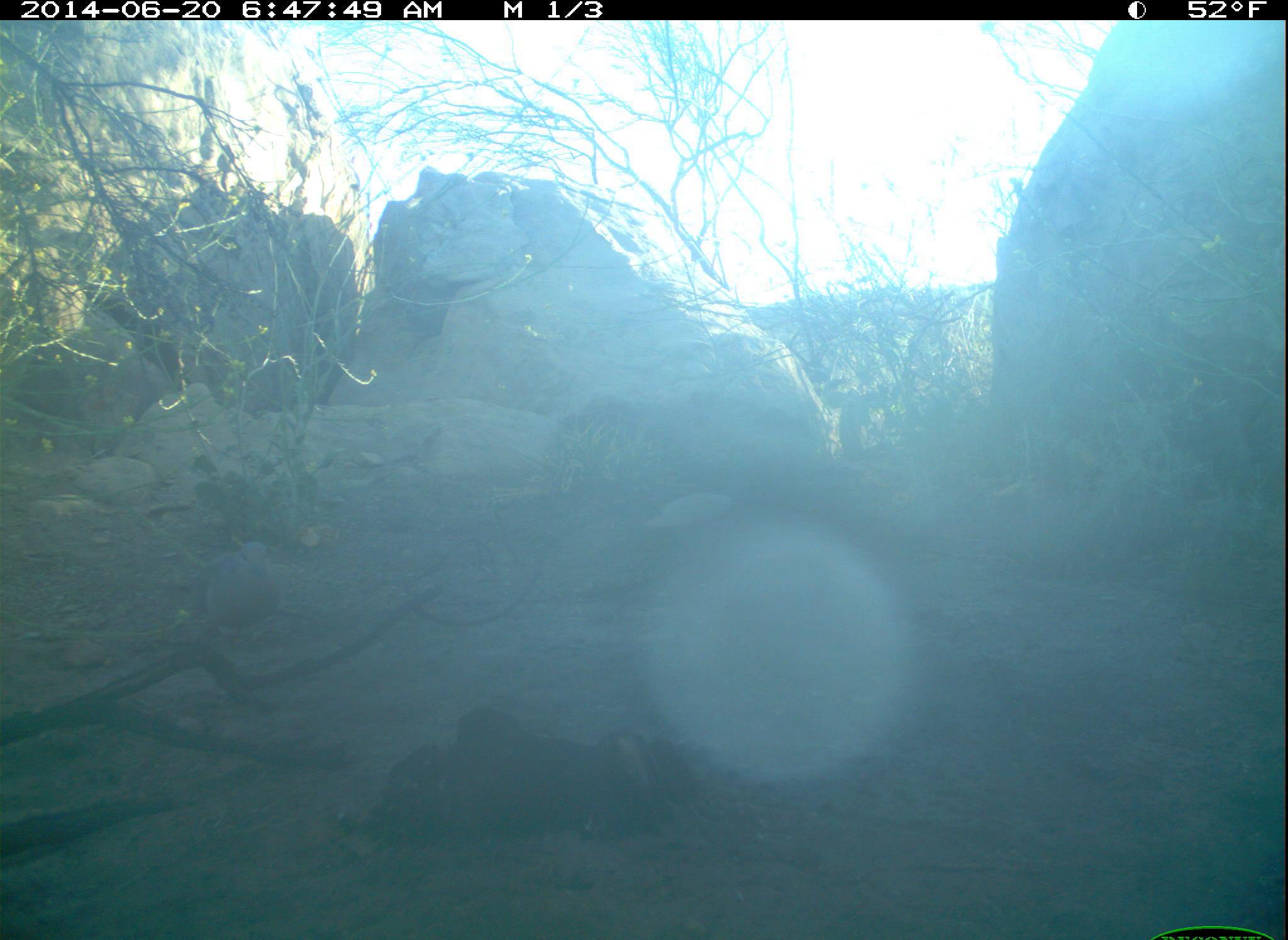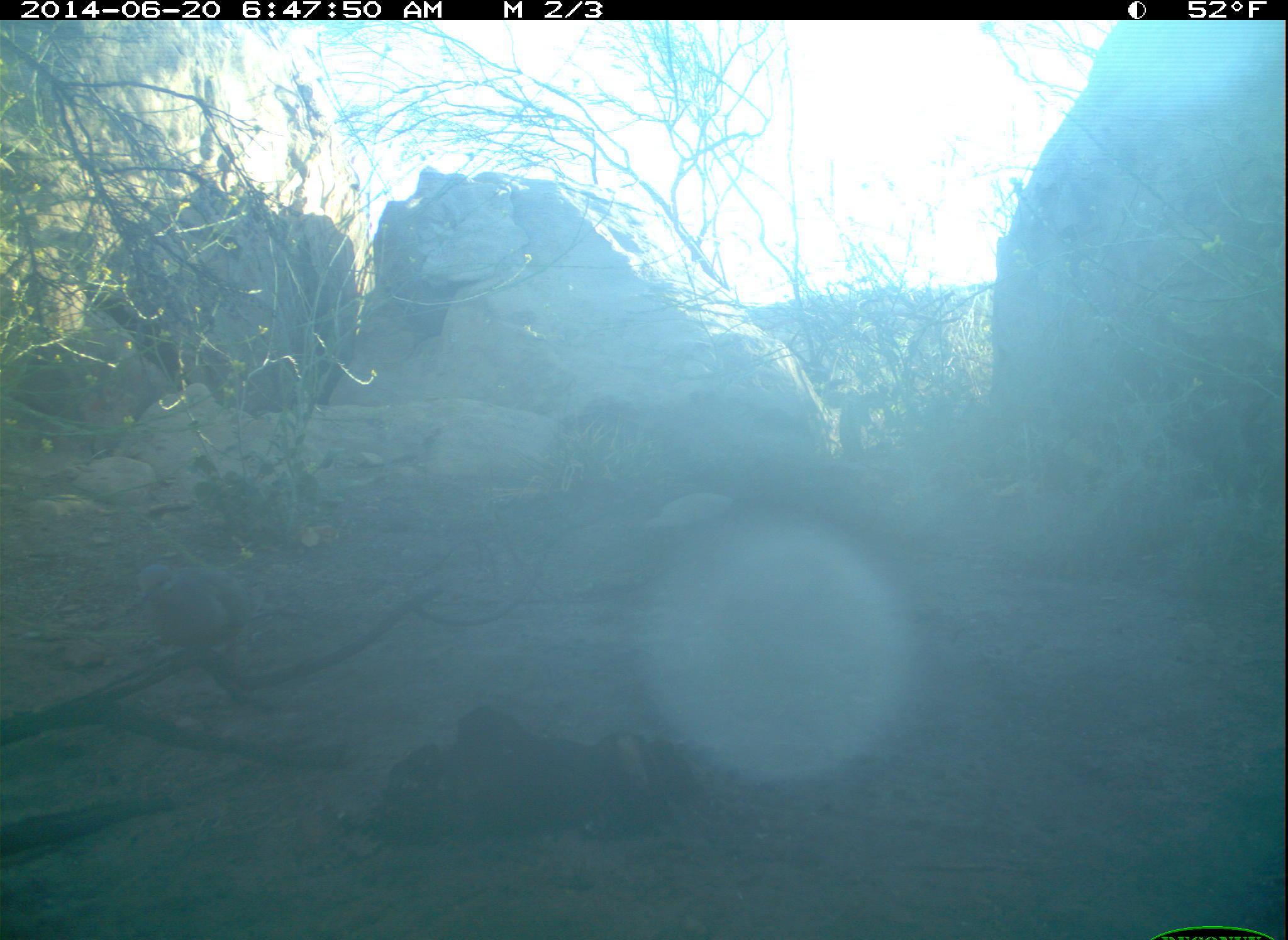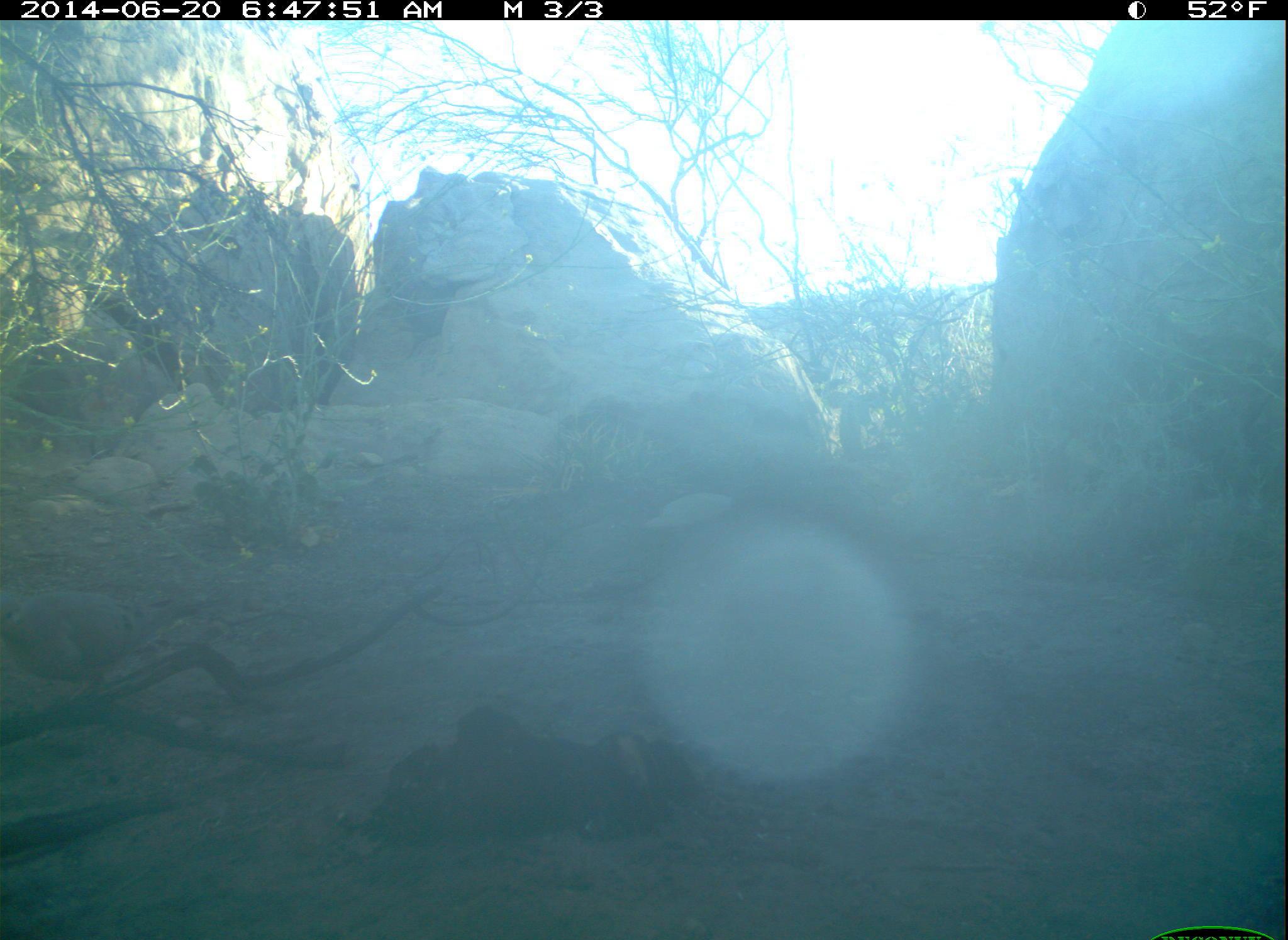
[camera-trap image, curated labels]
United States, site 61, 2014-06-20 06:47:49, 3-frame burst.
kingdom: Animalia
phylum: Chordata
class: Aves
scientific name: Aves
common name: bird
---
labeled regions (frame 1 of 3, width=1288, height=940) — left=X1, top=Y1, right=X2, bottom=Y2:
bird: left=171, top=530, right=292, bottom=661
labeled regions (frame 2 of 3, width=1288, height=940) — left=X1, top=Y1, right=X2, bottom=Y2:
bird: left=119, top=548, right=272, bottom=672